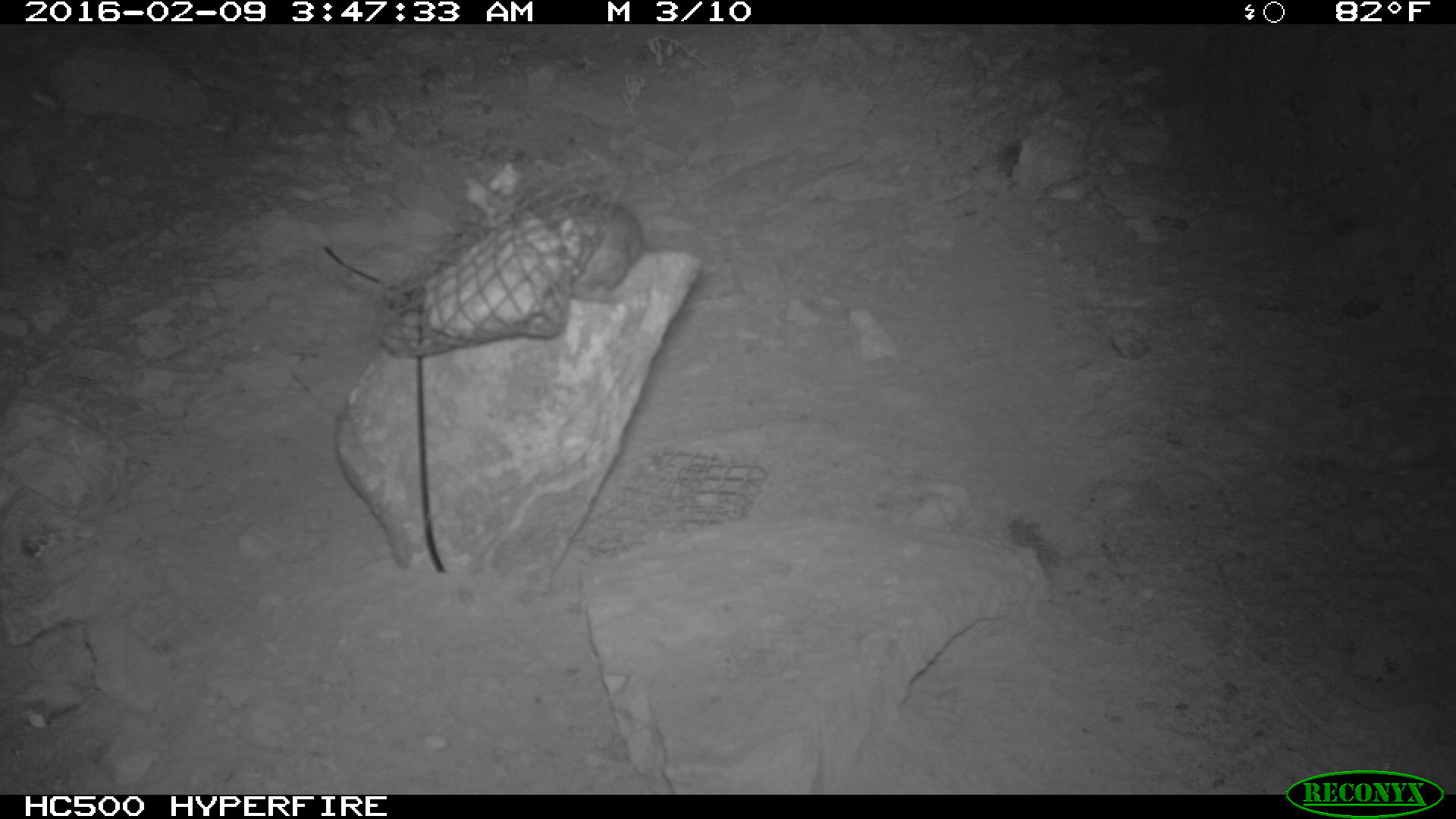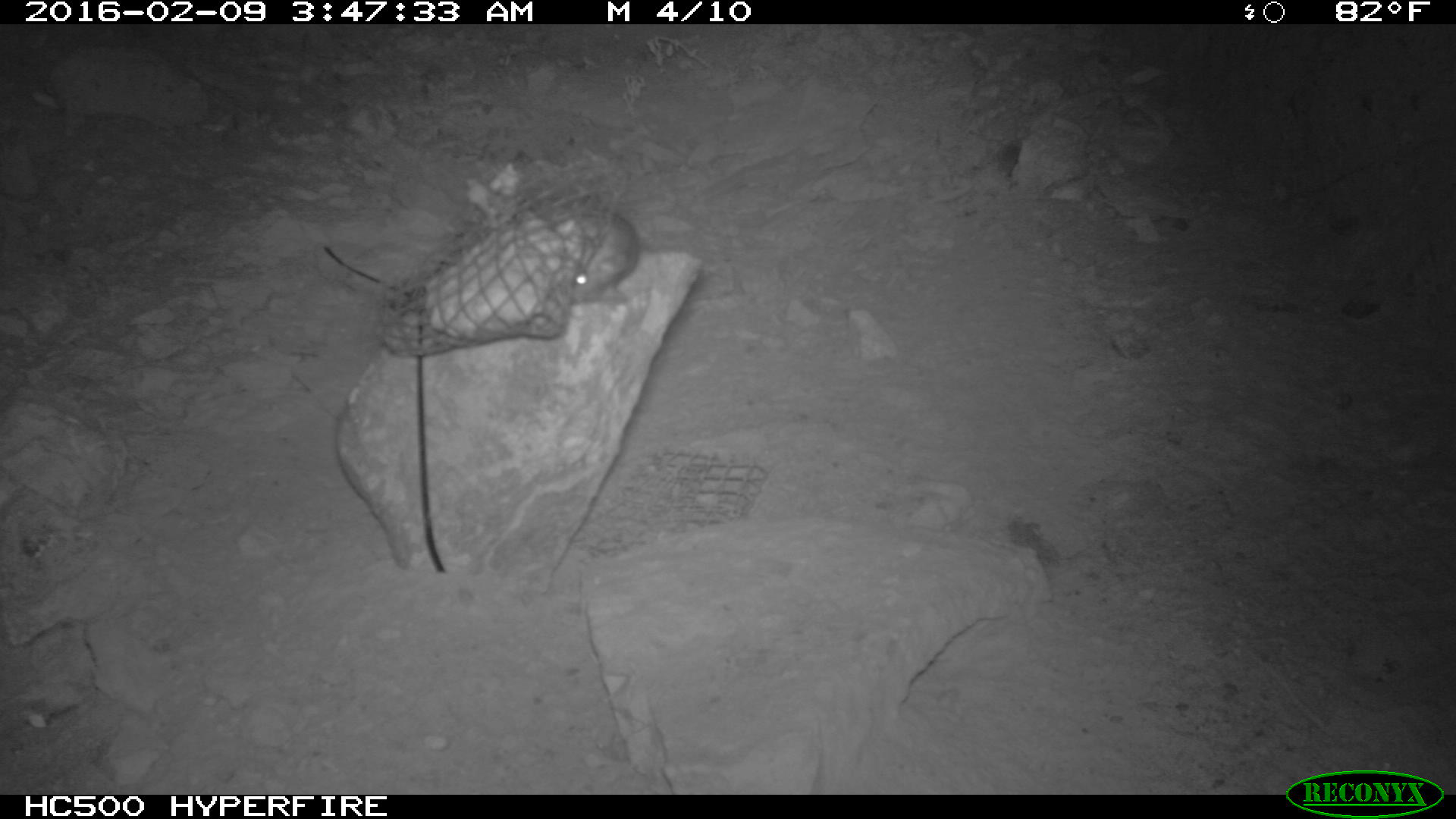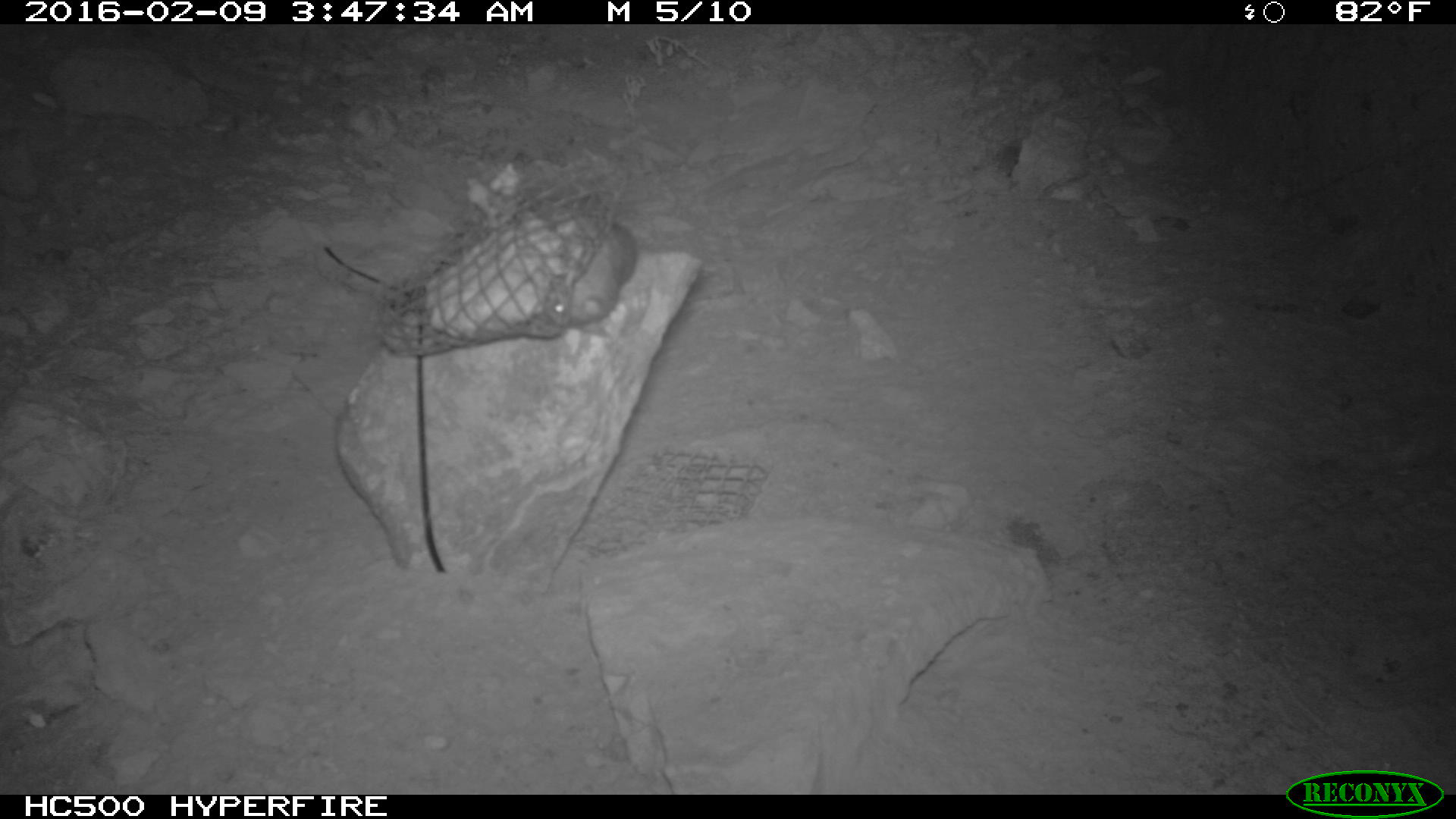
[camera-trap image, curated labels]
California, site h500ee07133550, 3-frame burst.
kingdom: Animalia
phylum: Chordata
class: Mammalia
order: Rodentia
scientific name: Rodentia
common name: rodent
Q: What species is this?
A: Rodent (Rodentia).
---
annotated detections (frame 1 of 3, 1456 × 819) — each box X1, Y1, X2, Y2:
rodent: 555, 186, 643, 304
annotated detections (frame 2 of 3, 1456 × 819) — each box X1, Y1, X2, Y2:
rodent: 544, 209, 639, 309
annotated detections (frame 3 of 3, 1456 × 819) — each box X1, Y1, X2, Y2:
rodent: 540, 213, 638, 325